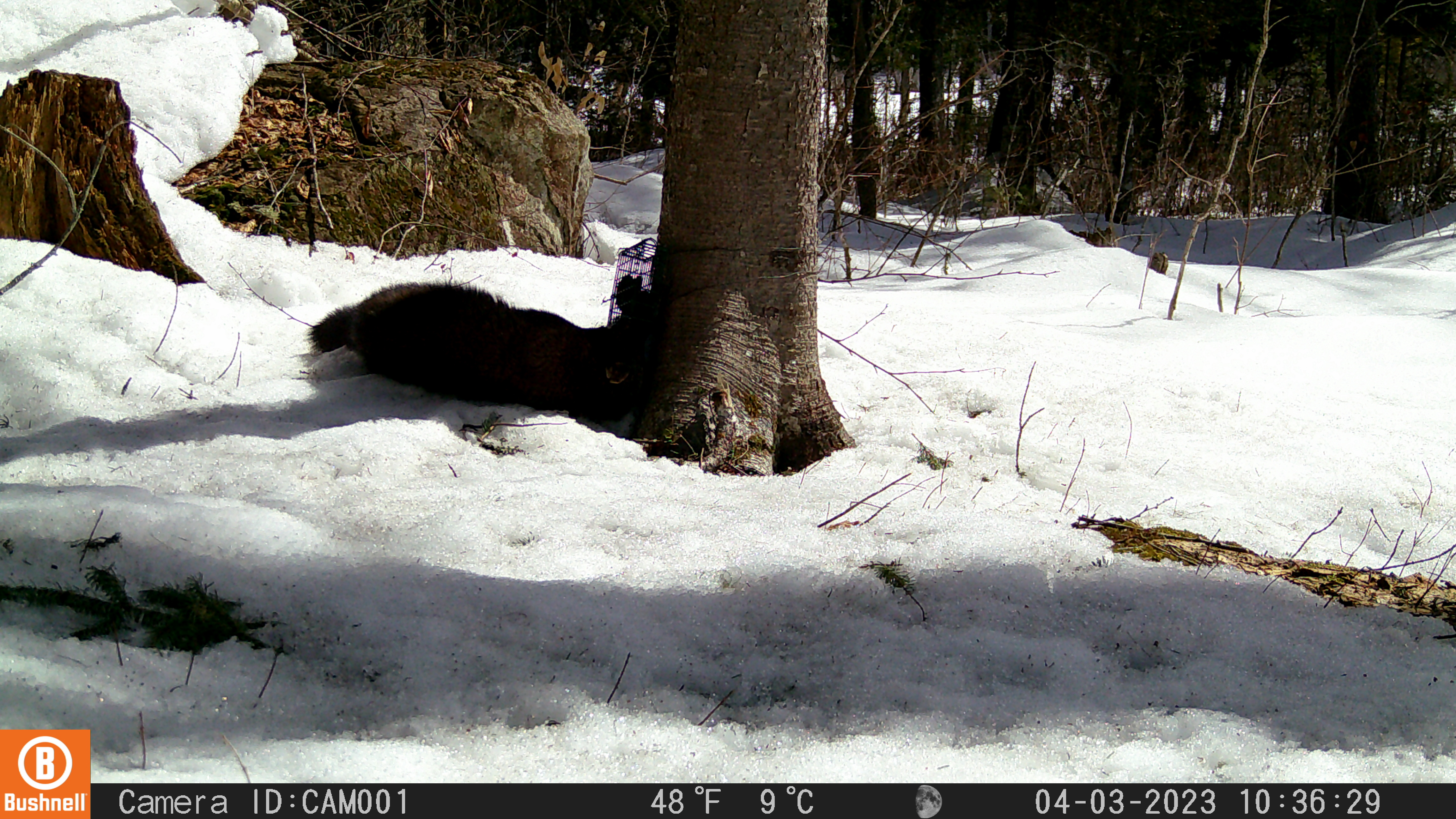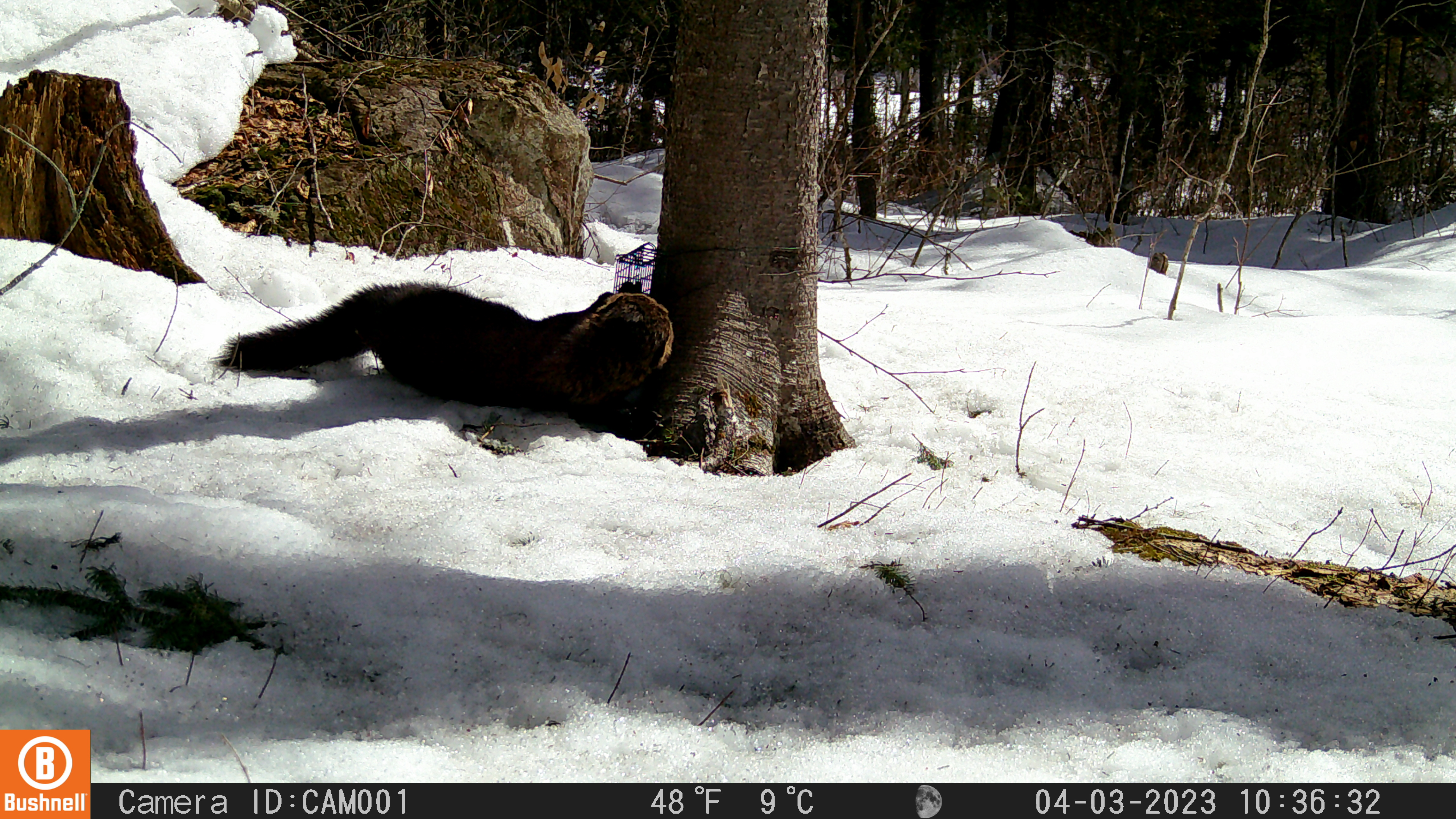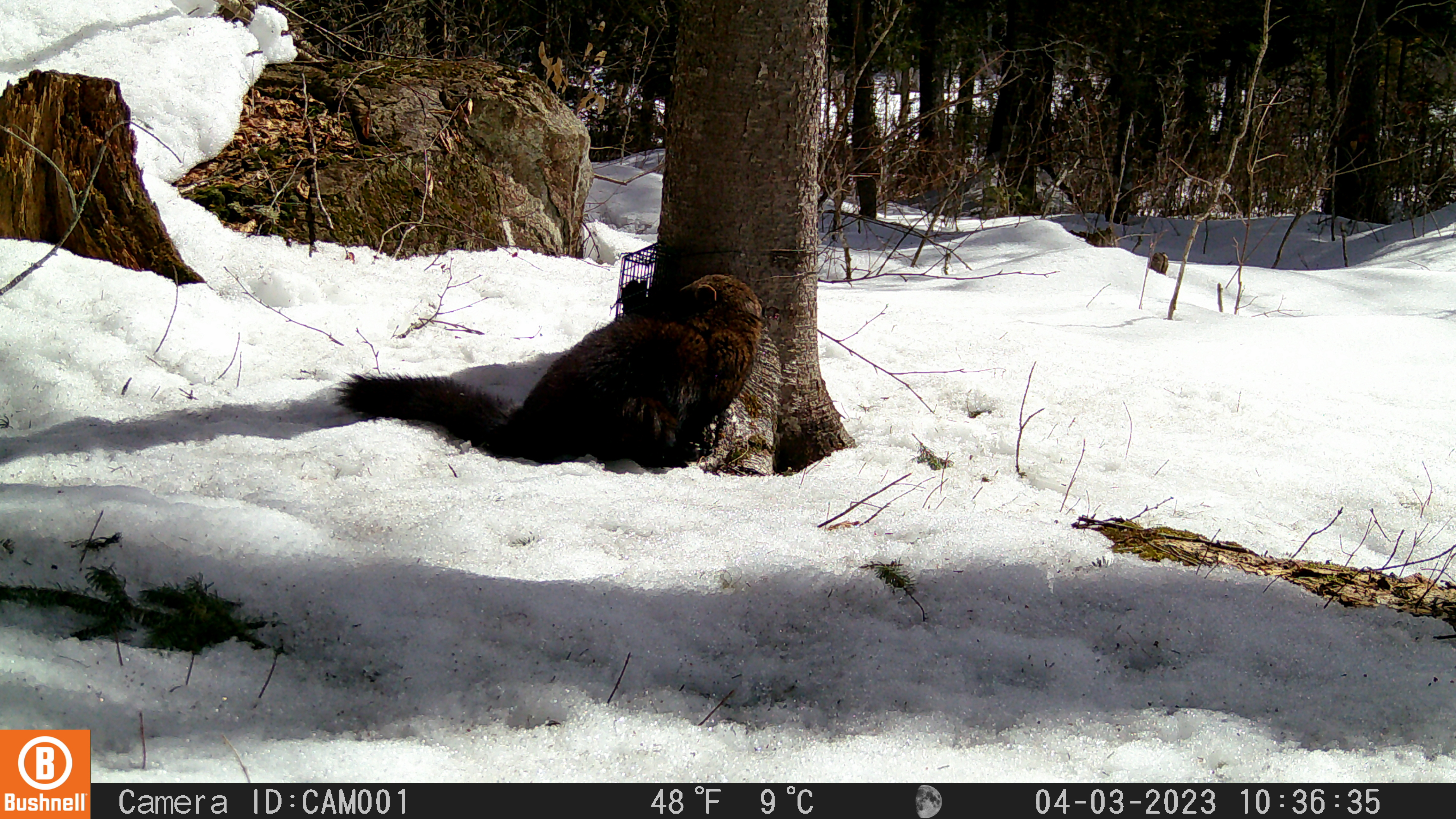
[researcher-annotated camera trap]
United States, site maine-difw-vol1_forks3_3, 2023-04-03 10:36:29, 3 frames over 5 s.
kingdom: Animalia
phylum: Chordata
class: Mammalia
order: Carnivora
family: Mustelidae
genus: Pekania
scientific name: Pekania pennanti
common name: fisher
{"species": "fisher (Pekania pennanti)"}